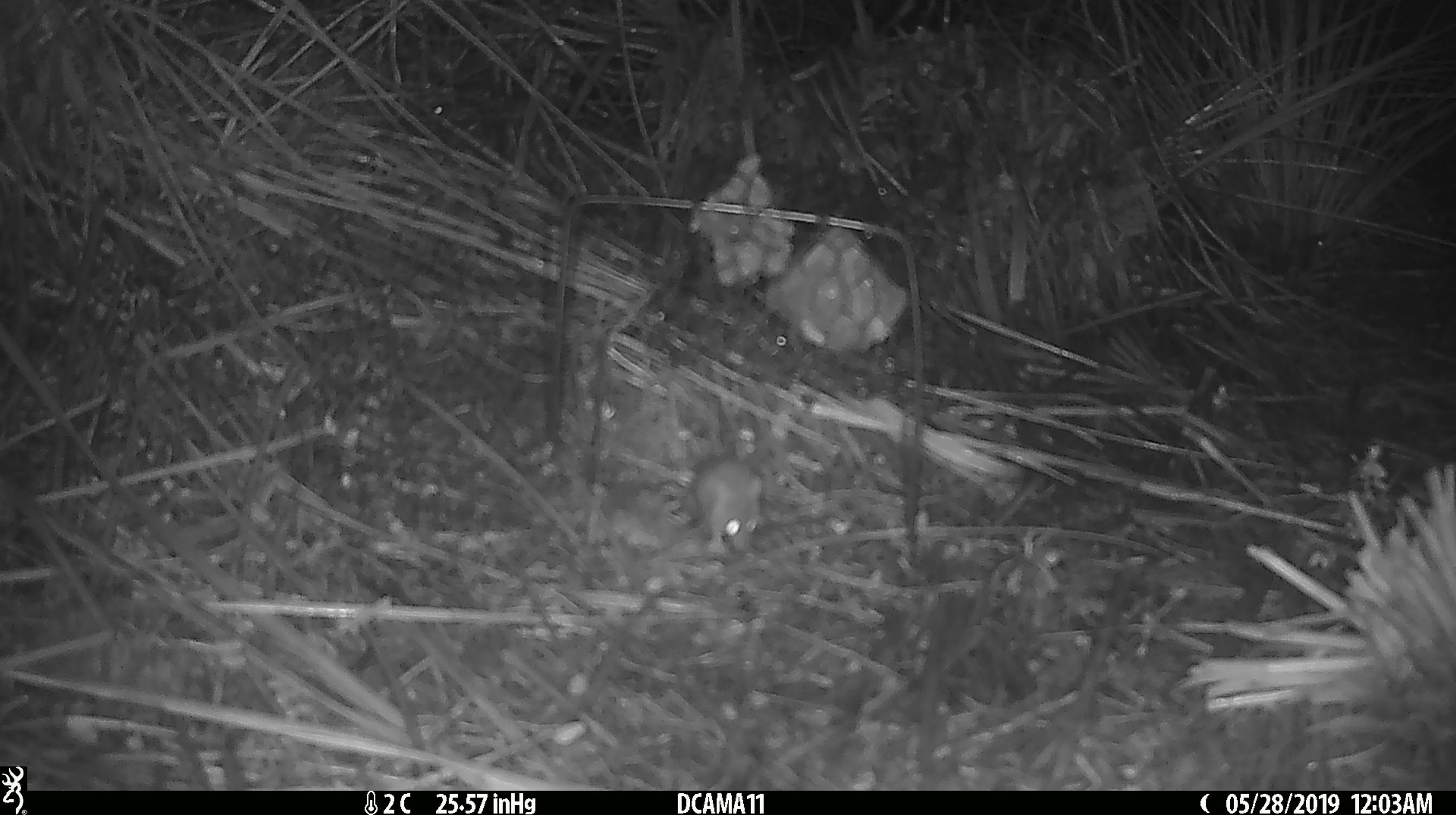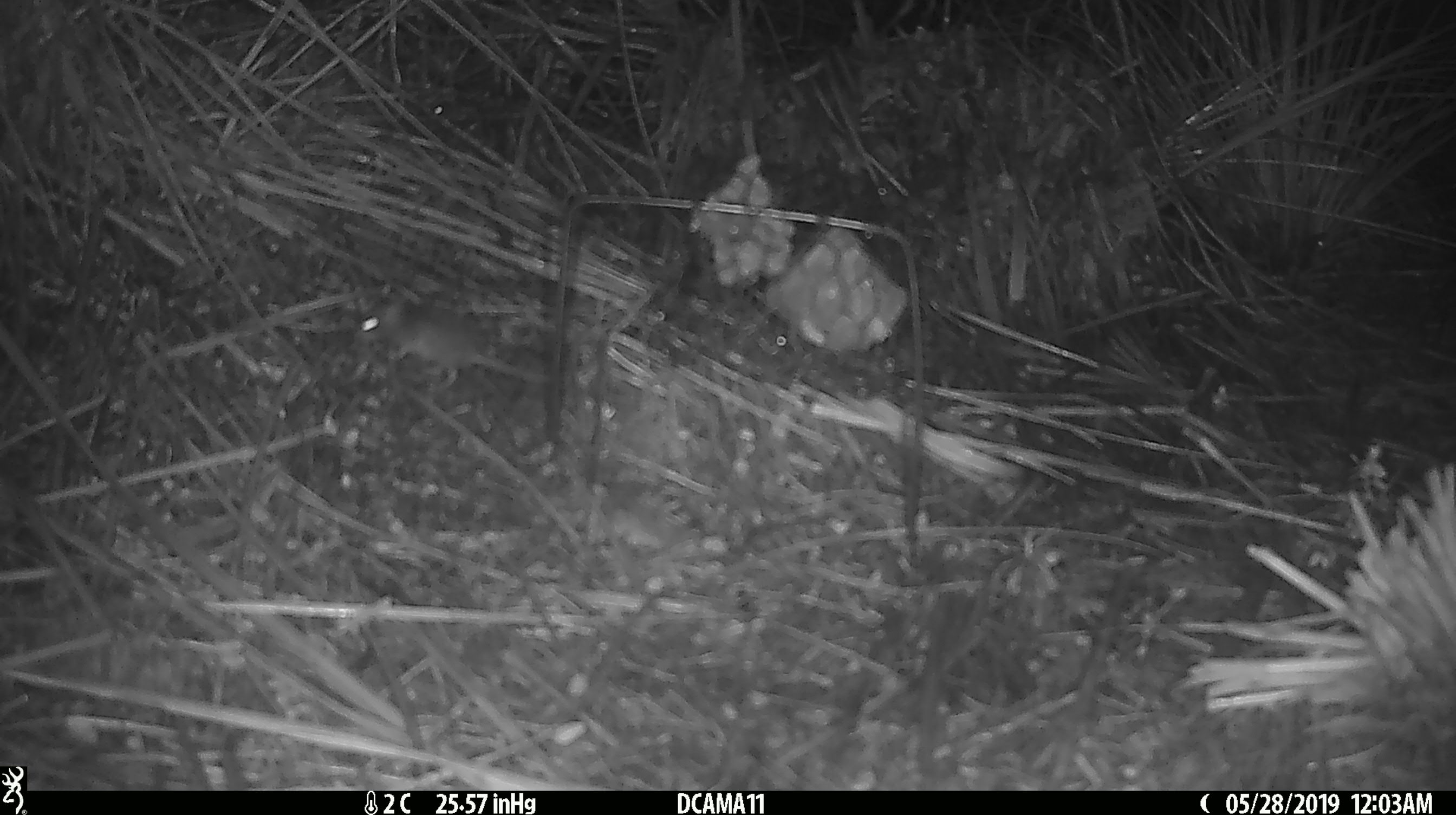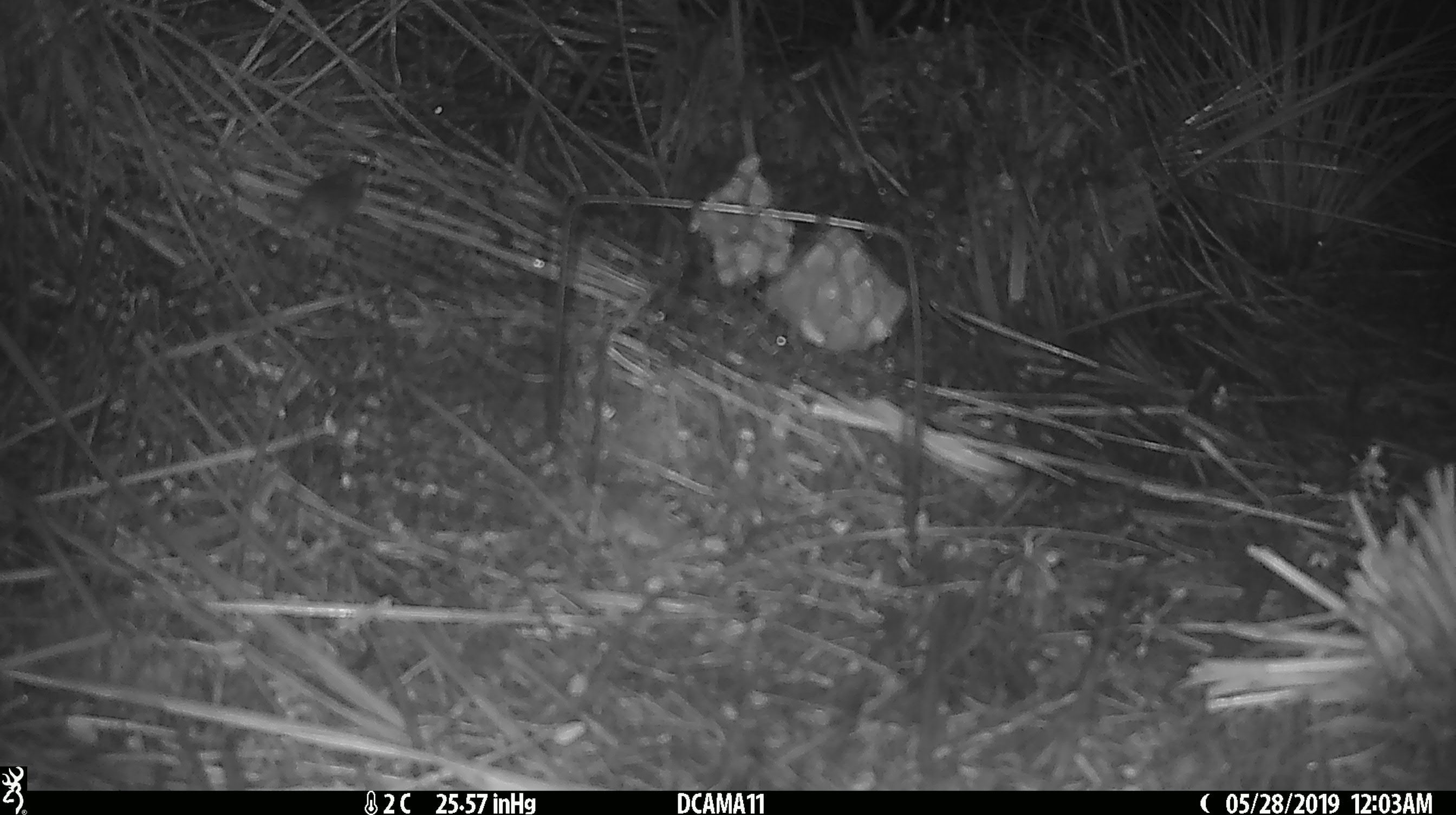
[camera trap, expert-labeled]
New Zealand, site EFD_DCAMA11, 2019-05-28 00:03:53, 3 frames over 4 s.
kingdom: Animalia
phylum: Chordata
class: Mammalia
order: Rodentia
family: Muridae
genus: Mus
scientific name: Mus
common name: mouse